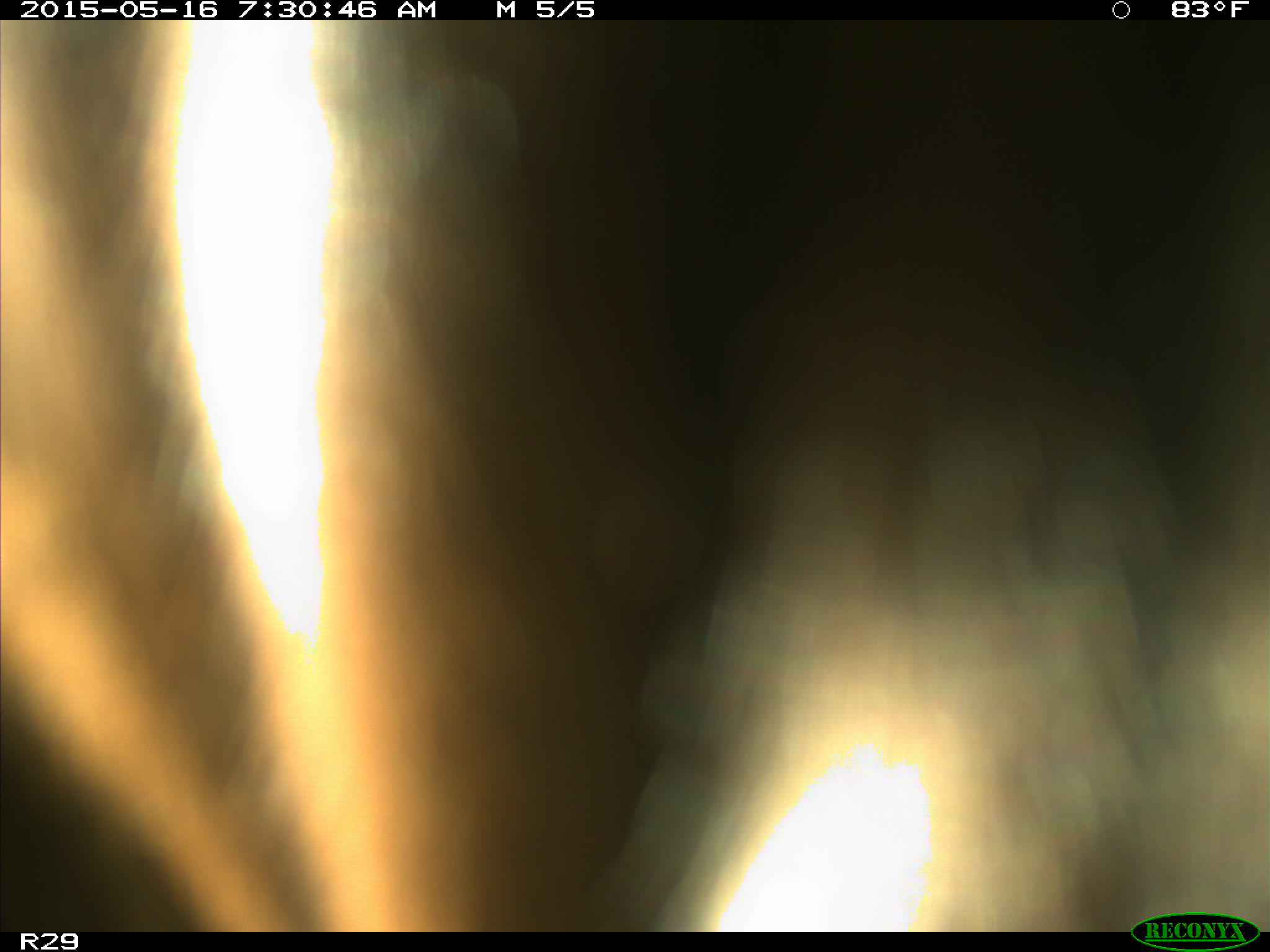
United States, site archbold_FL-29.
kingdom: Animalia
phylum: Chordata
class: Mammalia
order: Artiodactyla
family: Bovidae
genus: Bos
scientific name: Bos taurus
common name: domestic cow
Bos taurus (domestic cow).